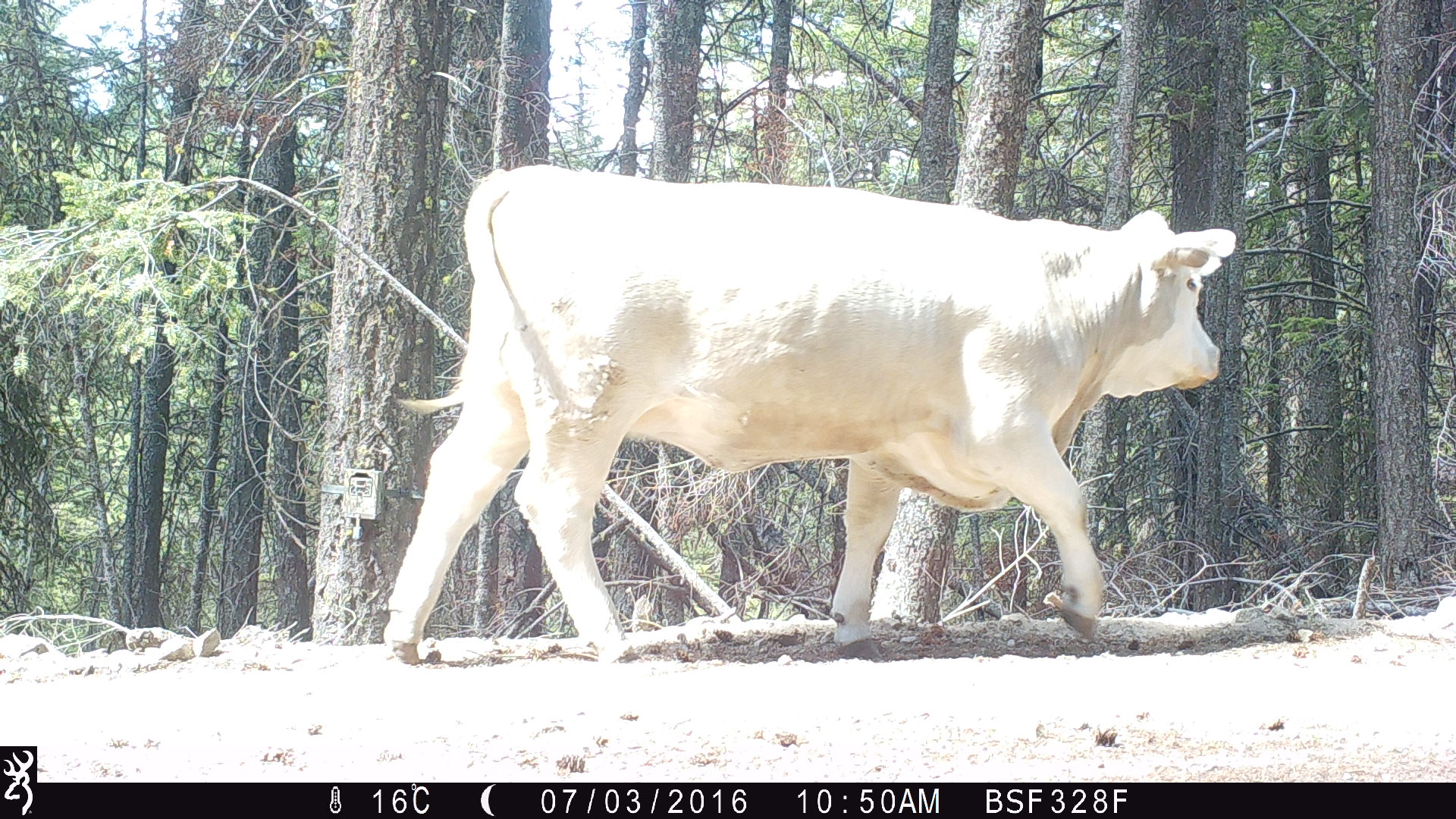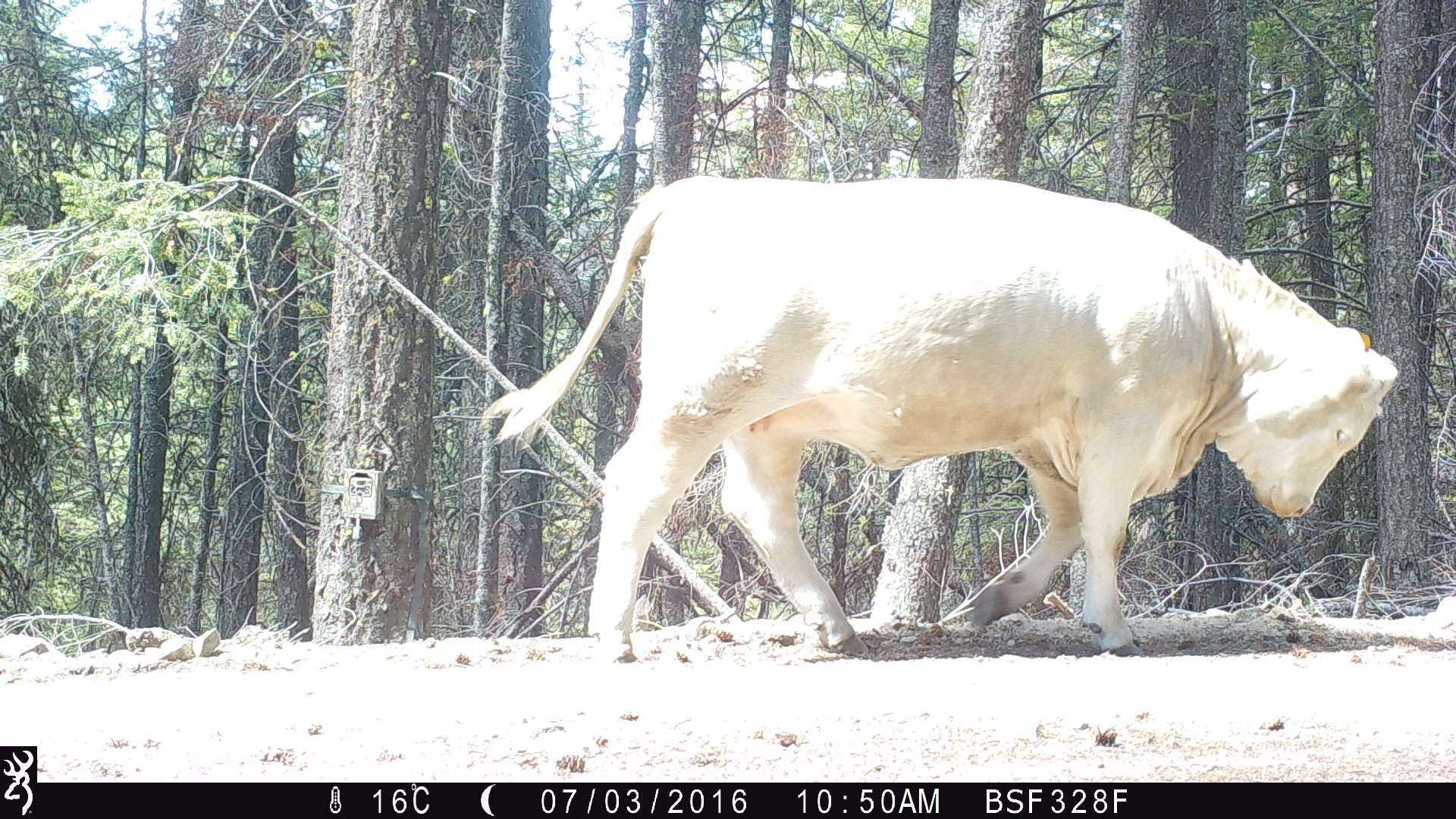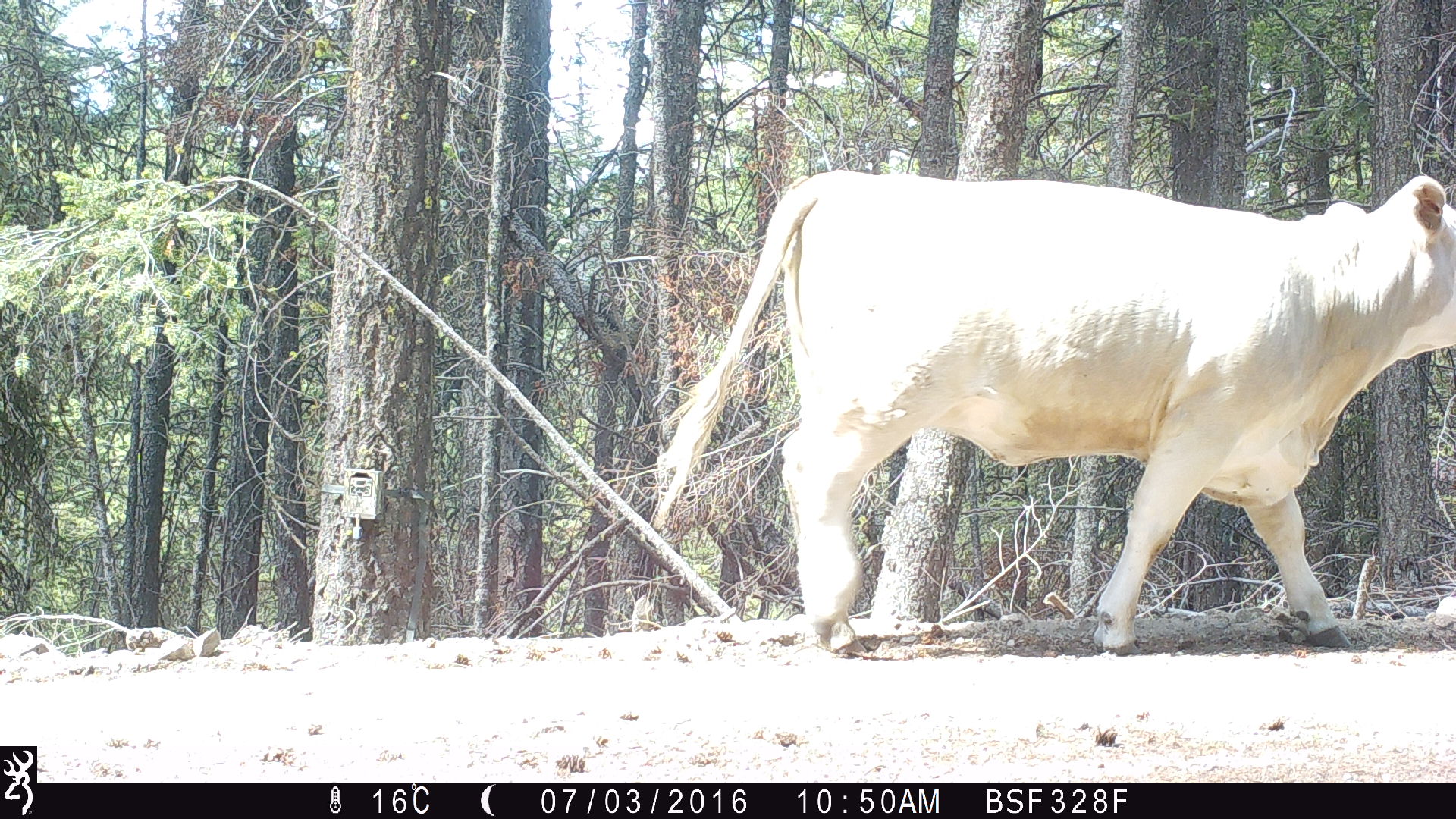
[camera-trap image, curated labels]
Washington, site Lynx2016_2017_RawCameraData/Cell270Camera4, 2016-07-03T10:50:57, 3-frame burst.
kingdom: Animalia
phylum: Chordata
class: Mammalia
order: Artiodactyla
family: Bovidae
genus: Bos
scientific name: Bos taurus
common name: domestic cattle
Domestic cattle (Bos taurus). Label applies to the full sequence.